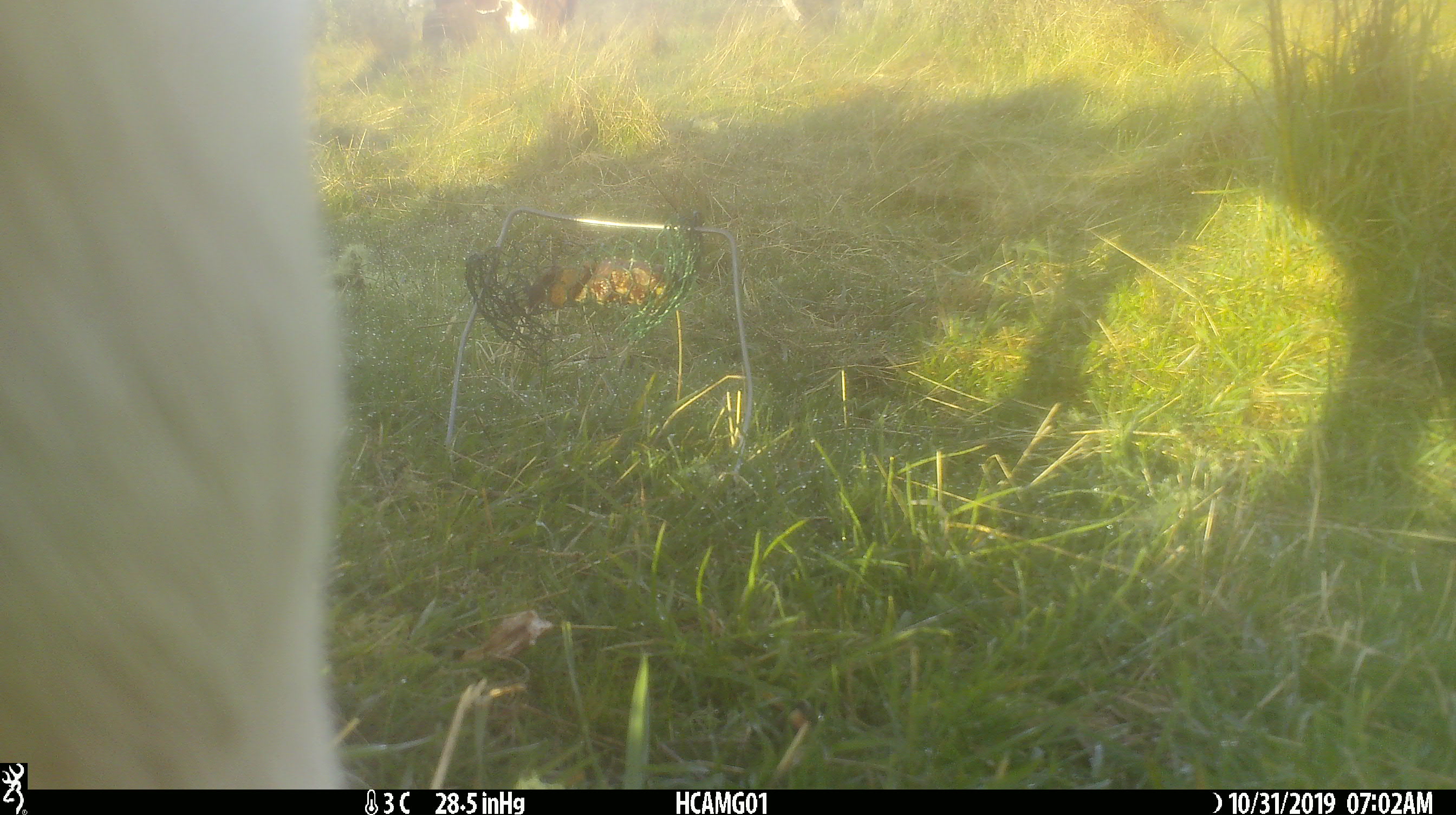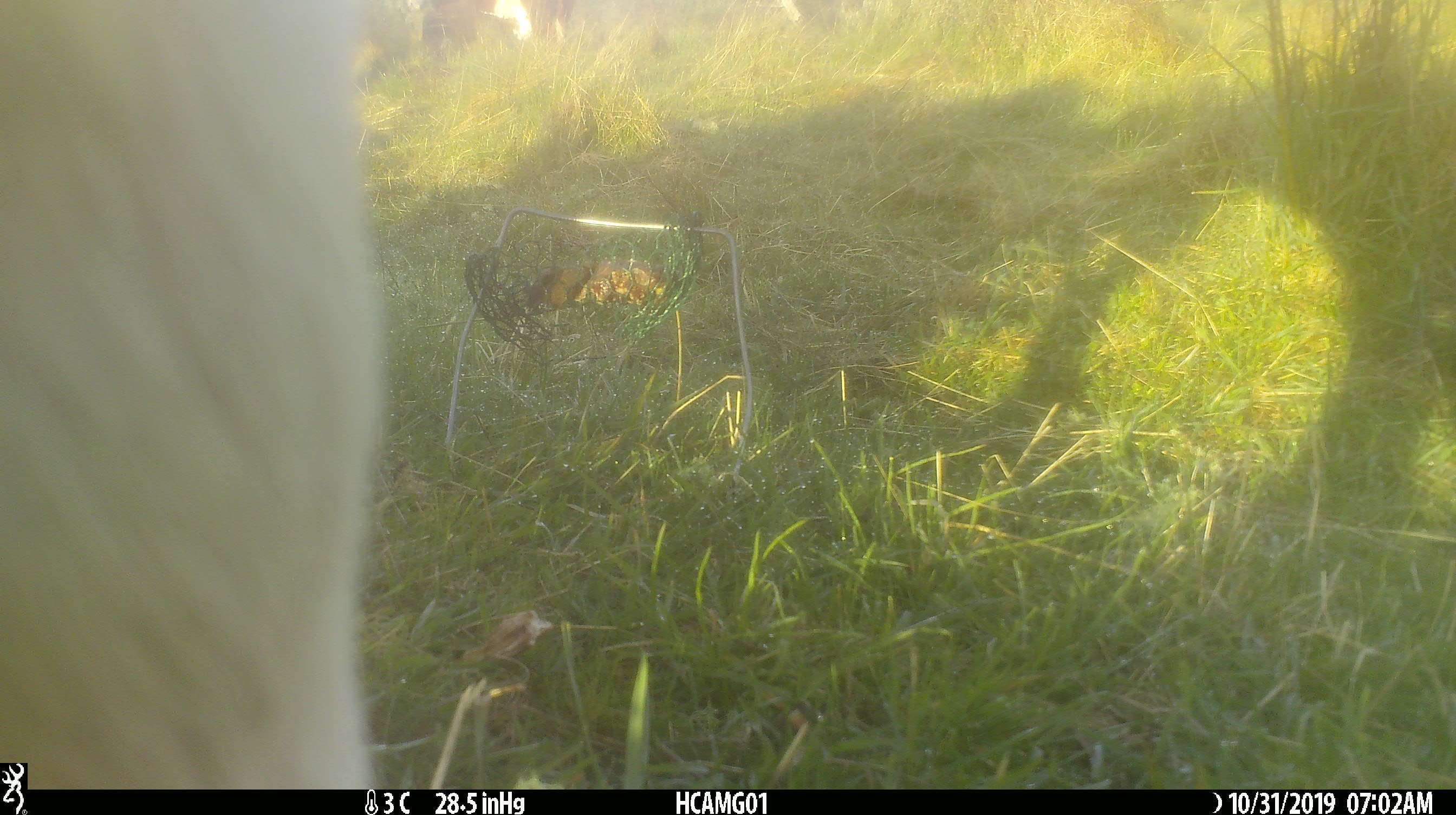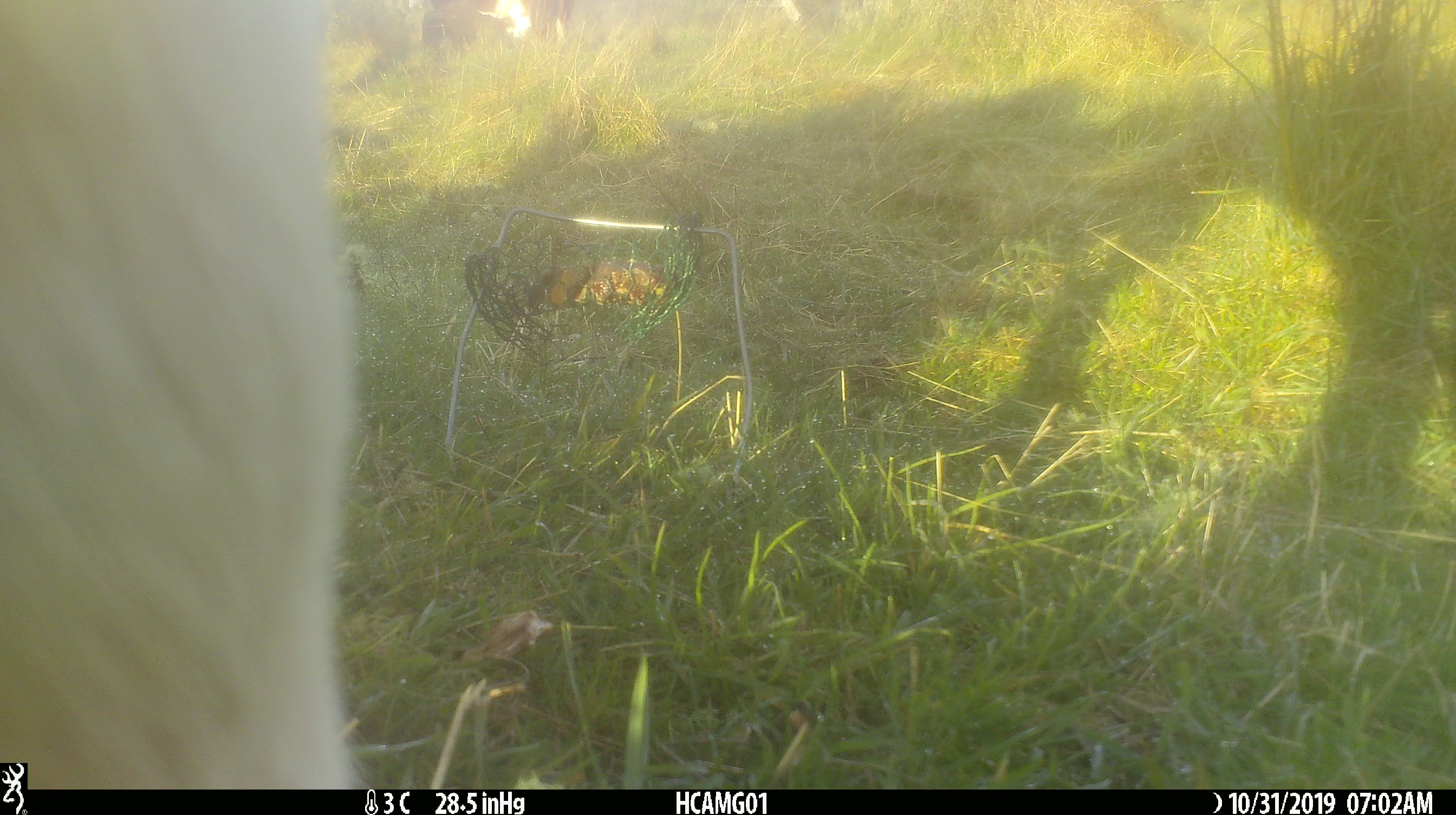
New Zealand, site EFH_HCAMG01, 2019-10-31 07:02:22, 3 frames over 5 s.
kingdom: Animalia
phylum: Chordata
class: Mammalia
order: Artiodactyla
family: Bovidae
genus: Bos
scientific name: Bos taurus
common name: domestic cow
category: cow